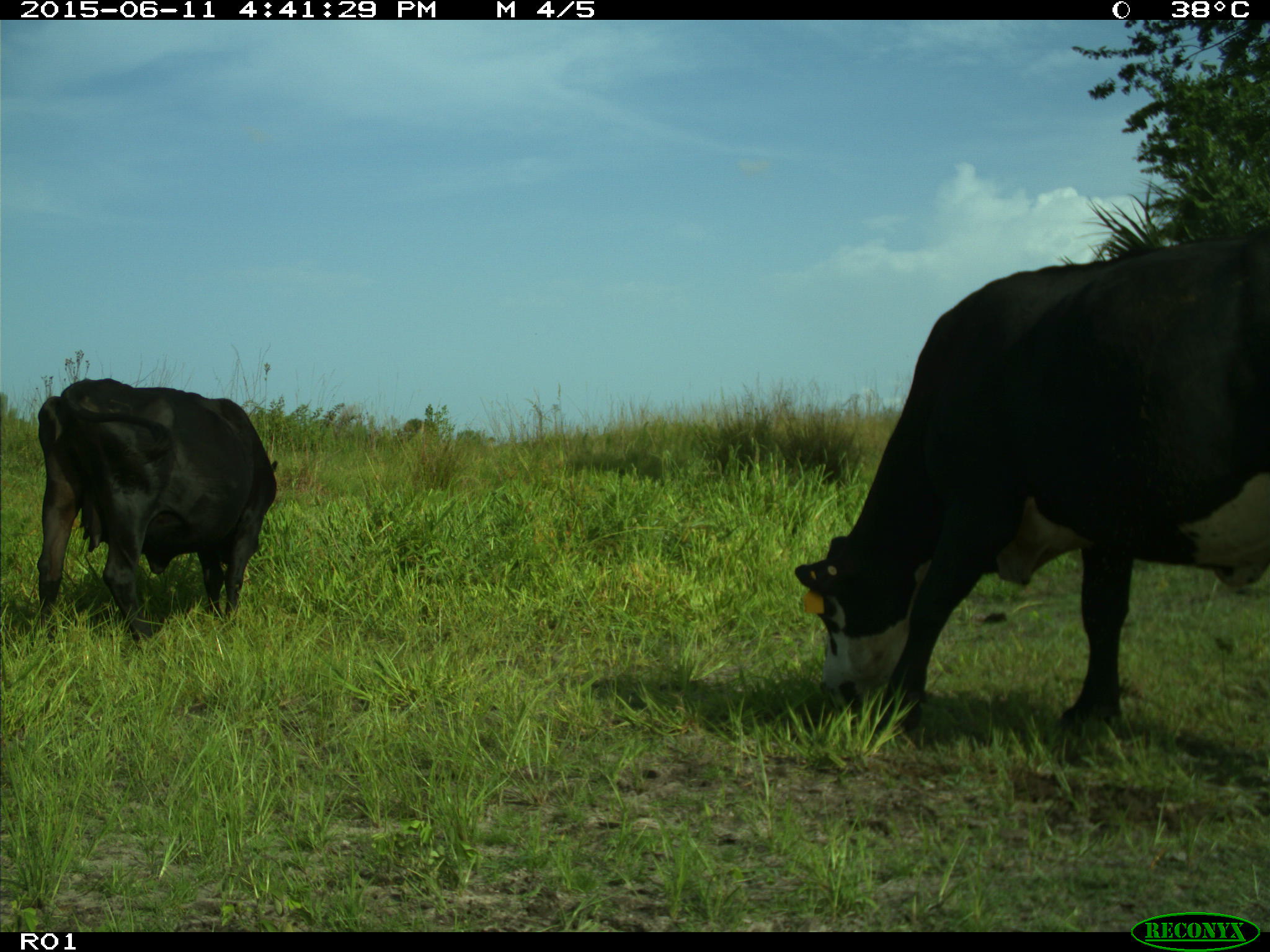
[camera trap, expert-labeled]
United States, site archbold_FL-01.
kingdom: Animalia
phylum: Chordata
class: Mammalia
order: Artiodactyla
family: Bovidae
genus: Bos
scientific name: Bos taurus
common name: domestic cow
Bos taurus (domestic cow).